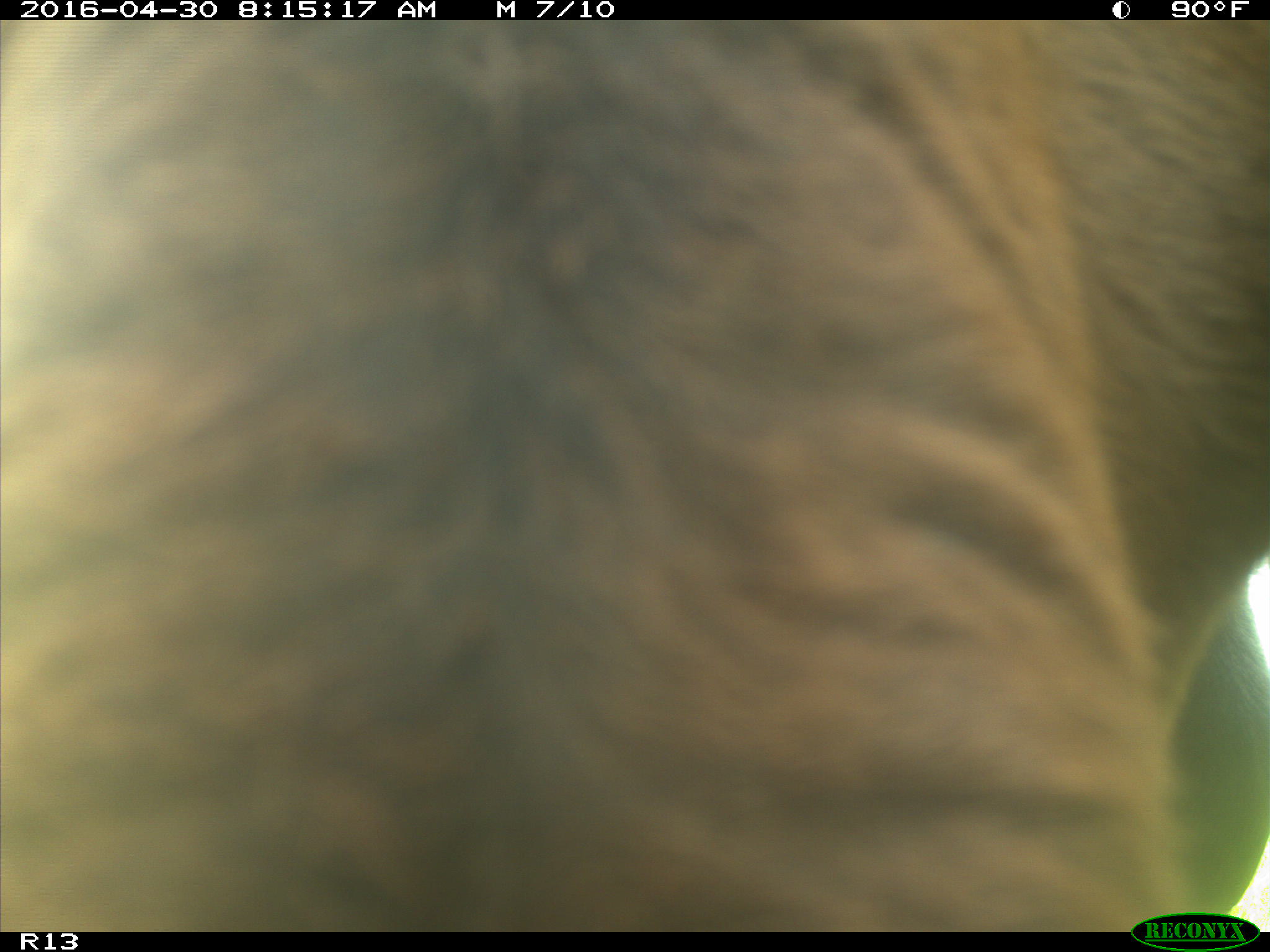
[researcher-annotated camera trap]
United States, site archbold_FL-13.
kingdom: Animalia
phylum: Chordata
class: Mammalia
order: Artiodactyla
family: Bovidae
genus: Bos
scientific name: Bos taurus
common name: domestic cow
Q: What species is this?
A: Bos taurus (domestic cow).